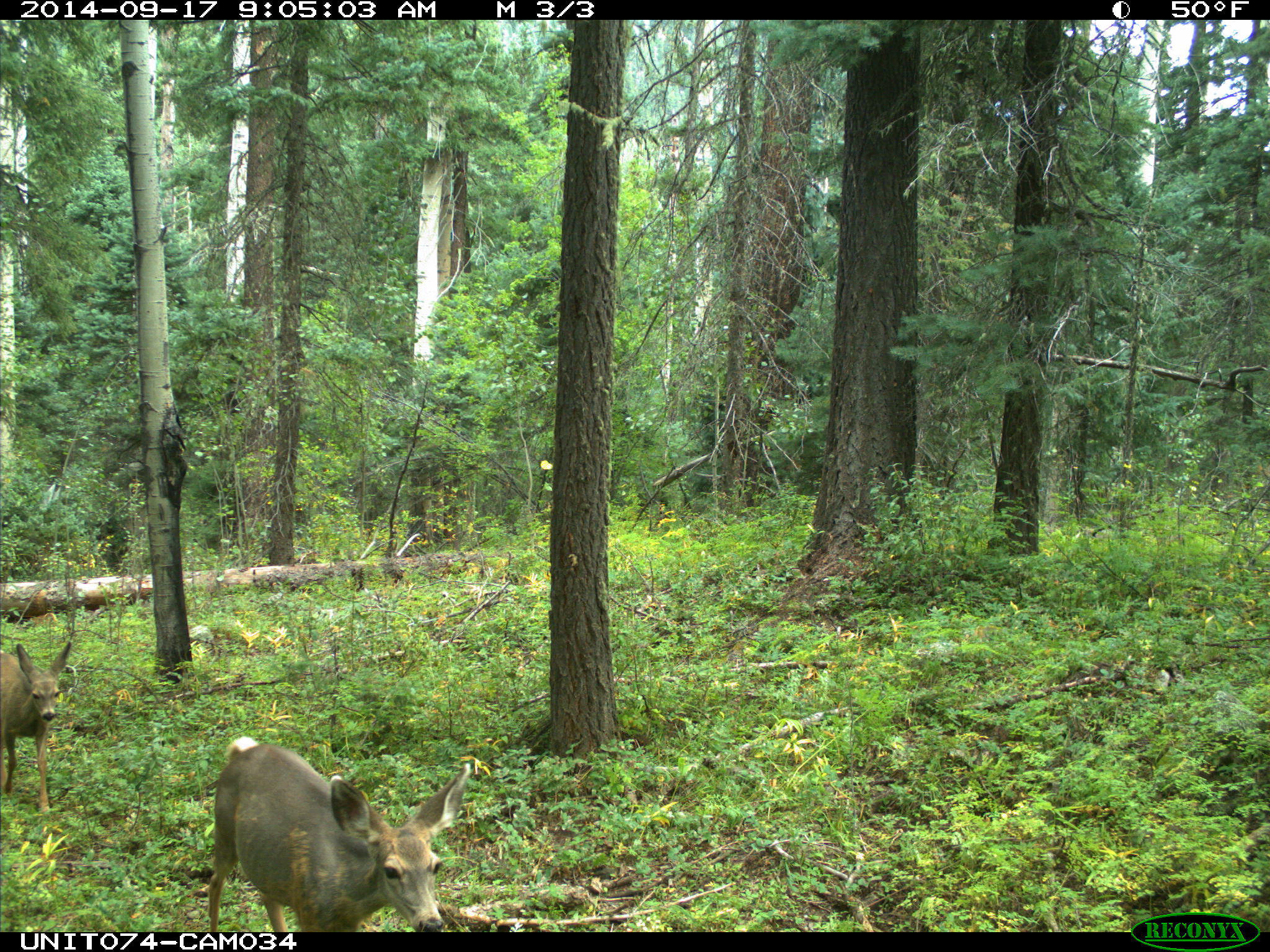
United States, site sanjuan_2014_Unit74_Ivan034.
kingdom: Animalia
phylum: Chordata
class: Mammalia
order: Artiodactyla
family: Cervidae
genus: Odocoileus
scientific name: Odocoileus hemionus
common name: mule deer